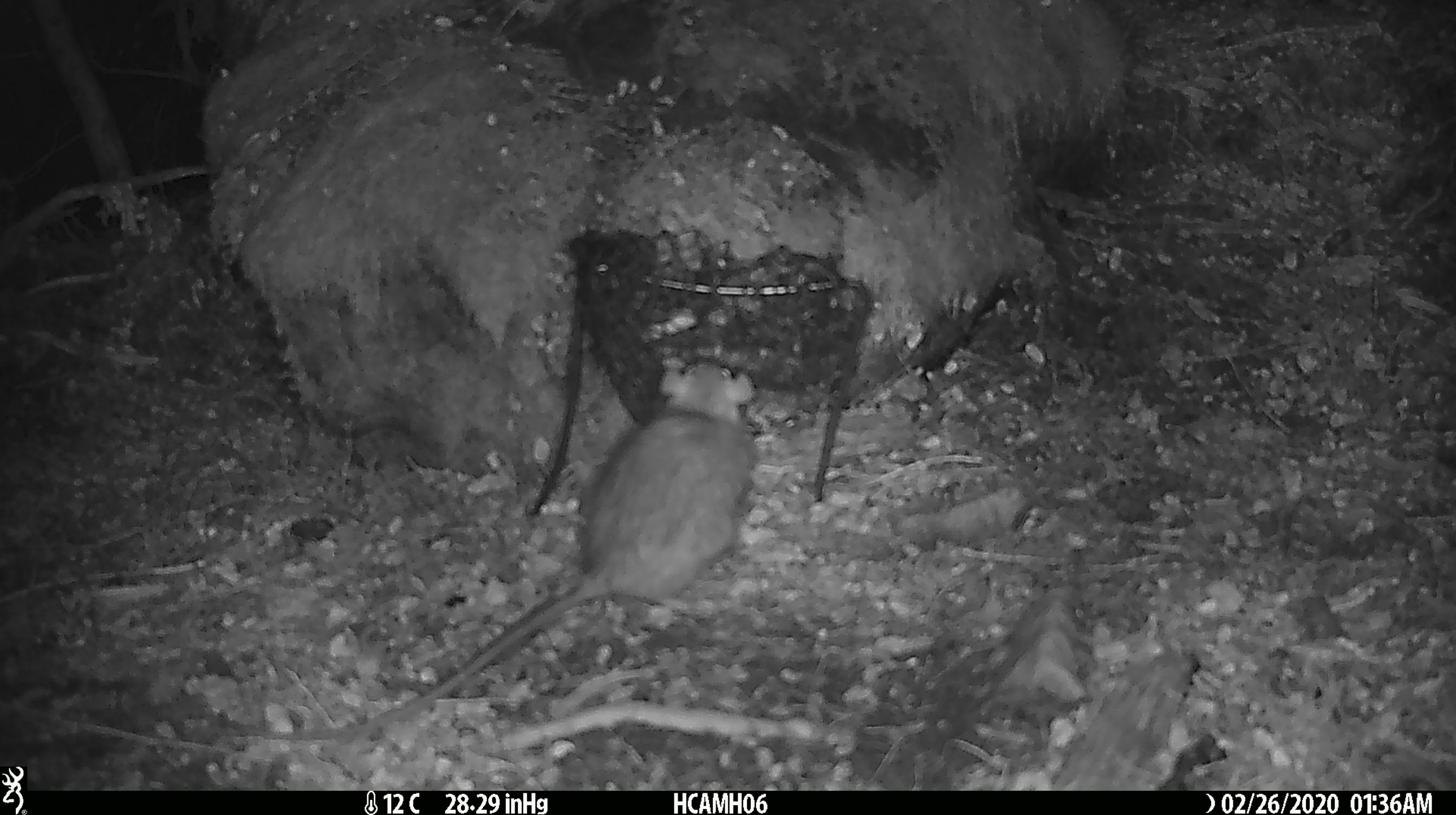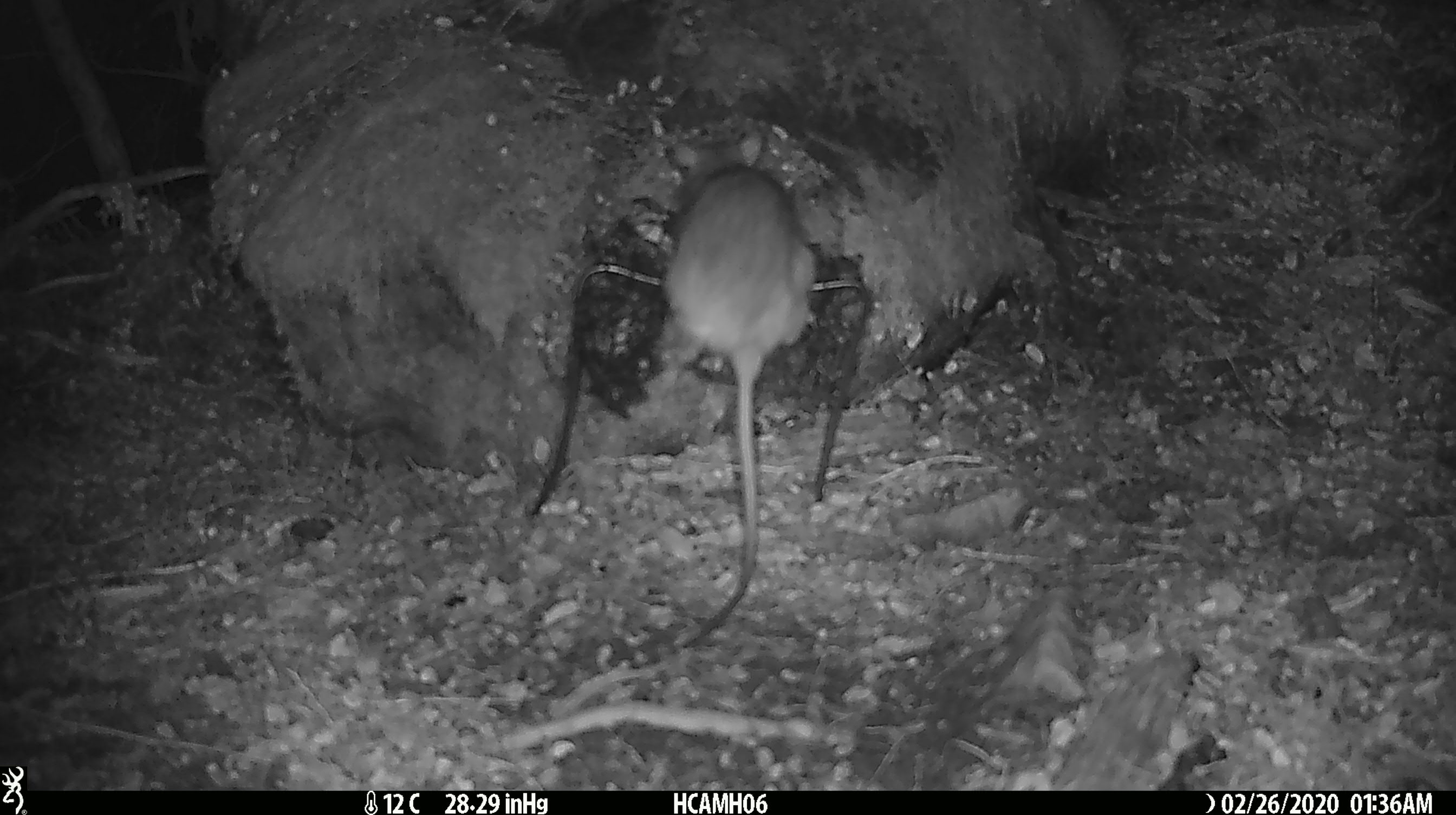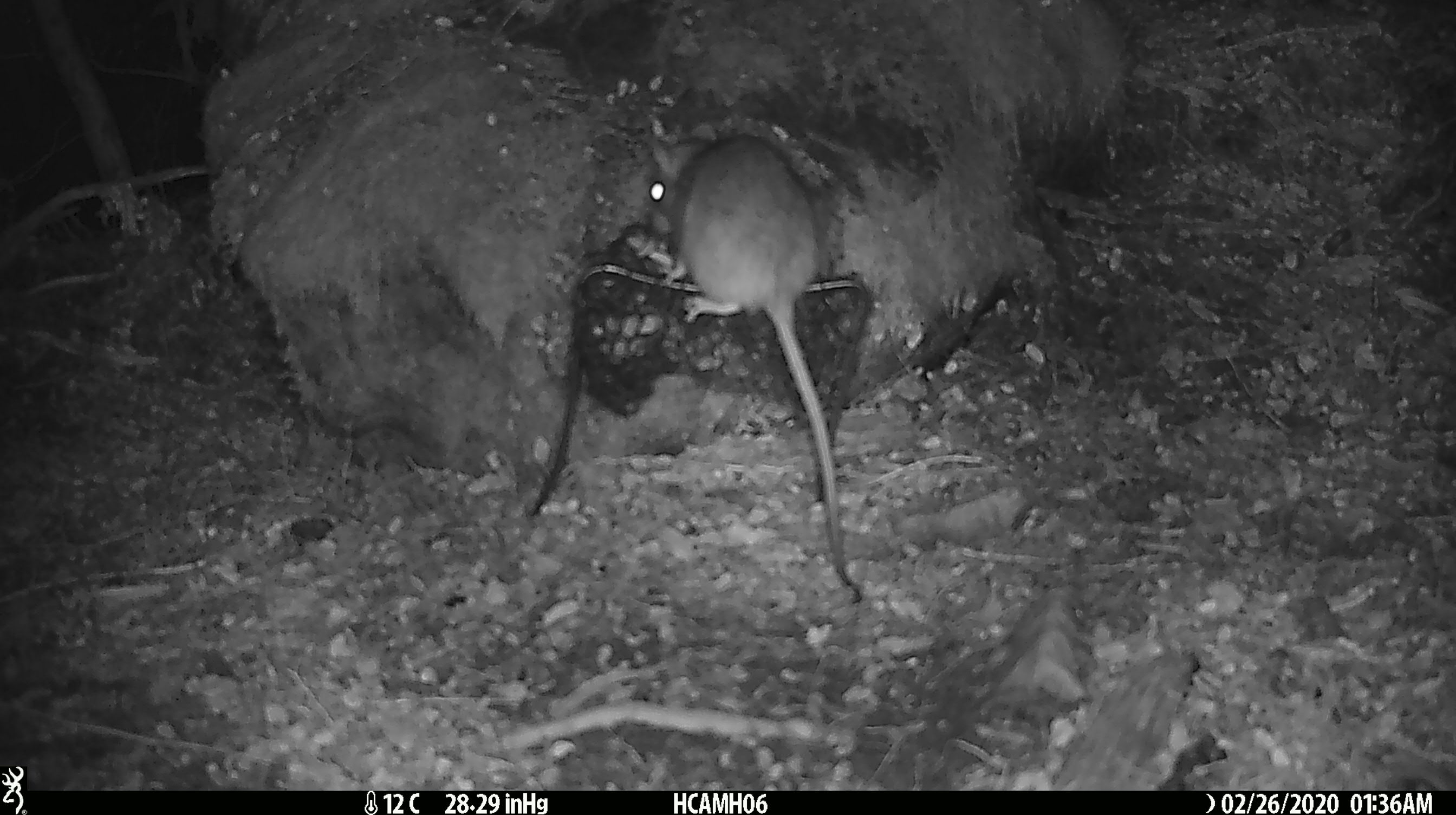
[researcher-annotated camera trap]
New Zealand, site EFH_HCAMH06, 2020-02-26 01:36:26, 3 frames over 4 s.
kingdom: Animalia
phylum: Chordata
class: Mammalia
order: Rodentia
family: Muridae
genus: Rattus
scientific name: Rattus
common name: rat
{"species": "rat (Rattus)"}